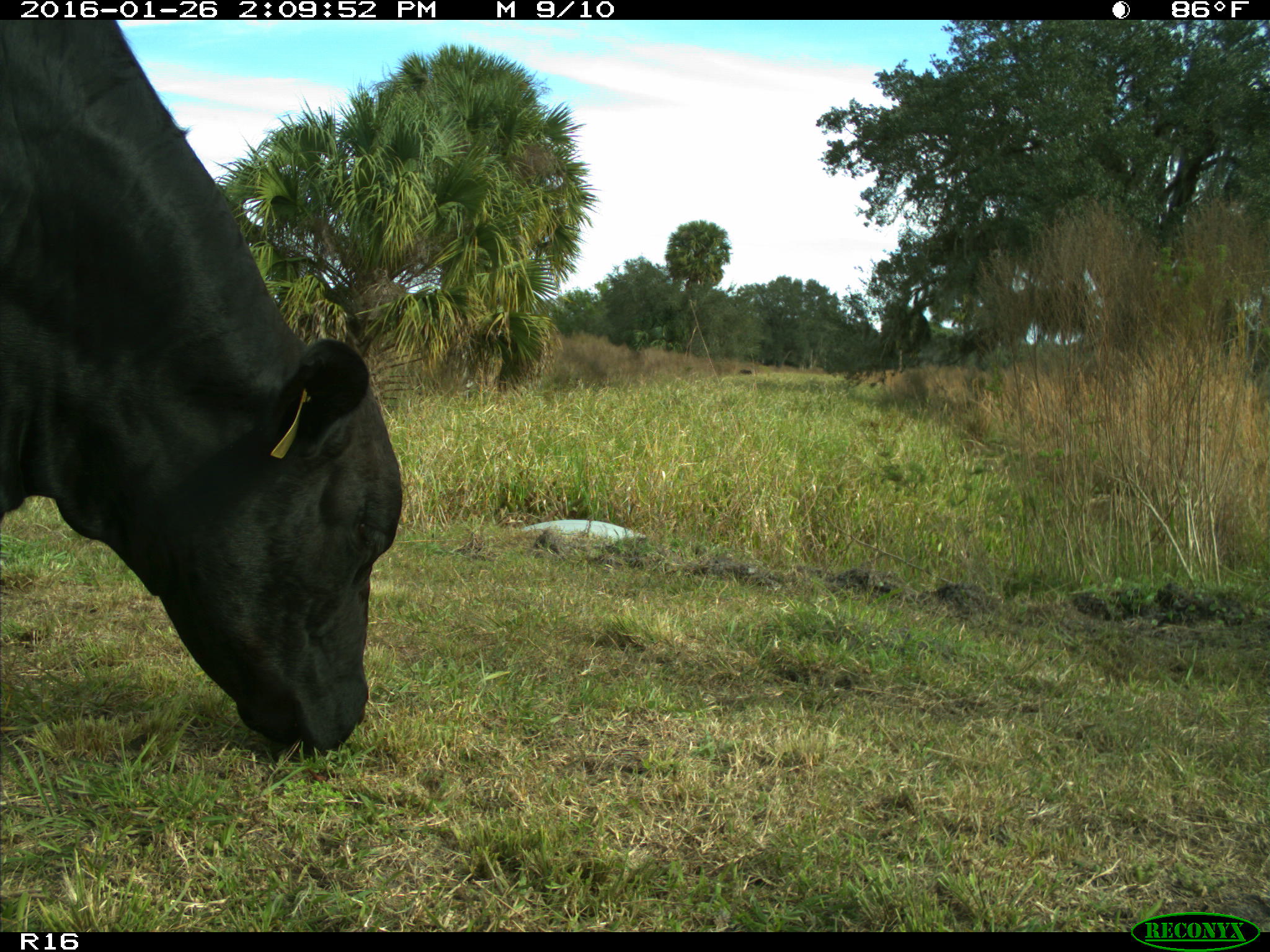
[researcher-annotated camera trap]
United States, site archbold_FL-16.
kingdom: Animalia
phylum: Chordata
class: Mammalia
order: Artiodactyla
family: Bovidae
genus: Bos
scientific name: Bos taurus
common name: domestic cow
Bos taurus (domestic cow).